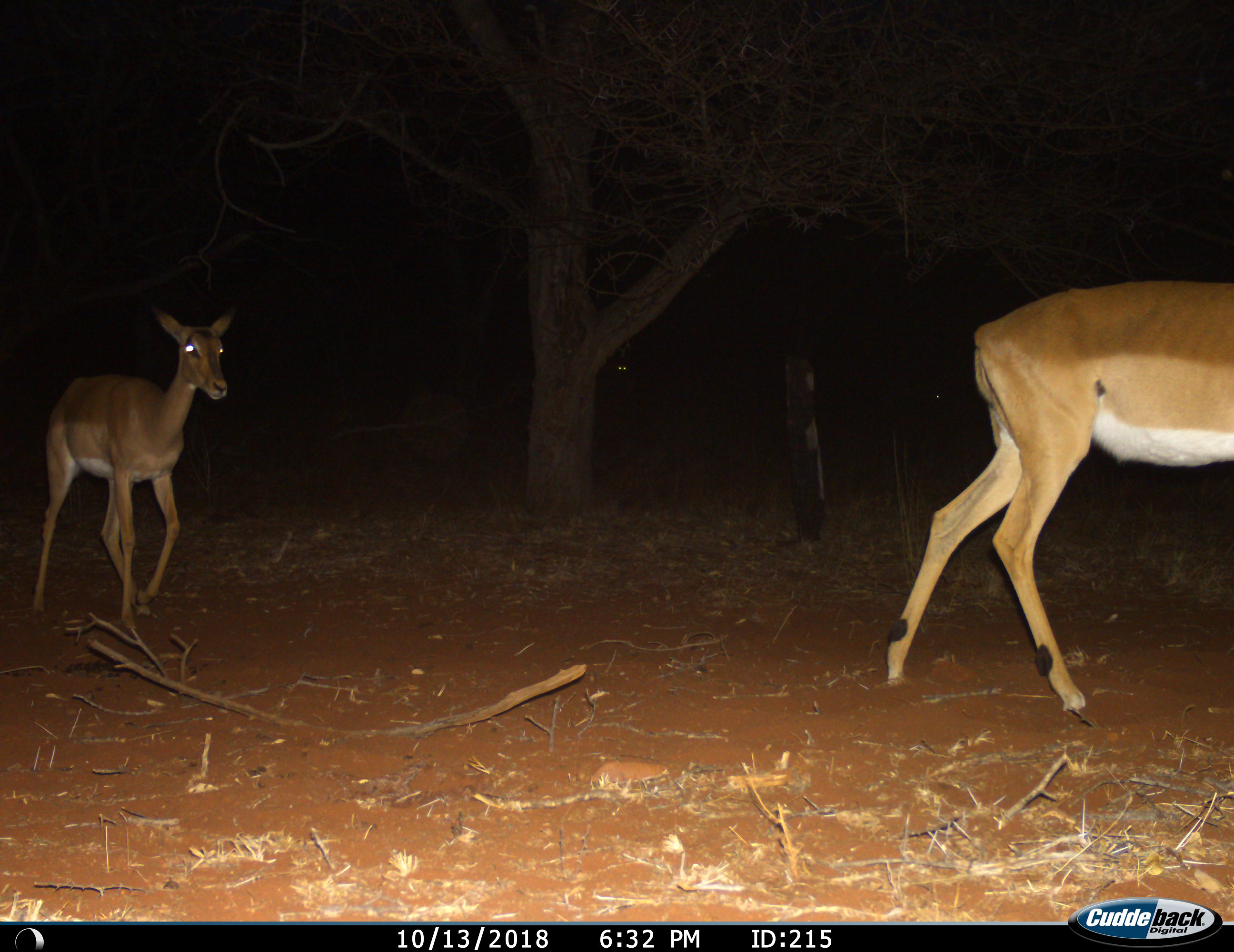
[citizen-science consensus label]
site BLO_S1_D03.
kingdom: Animalia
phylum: Chordata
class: Mammalia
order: Artiodactyla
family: Bovidae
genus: Aepyceros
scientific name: Aepyceros melampus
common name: impala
Impala (Aepyceros melampus), count 2. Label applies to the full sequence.